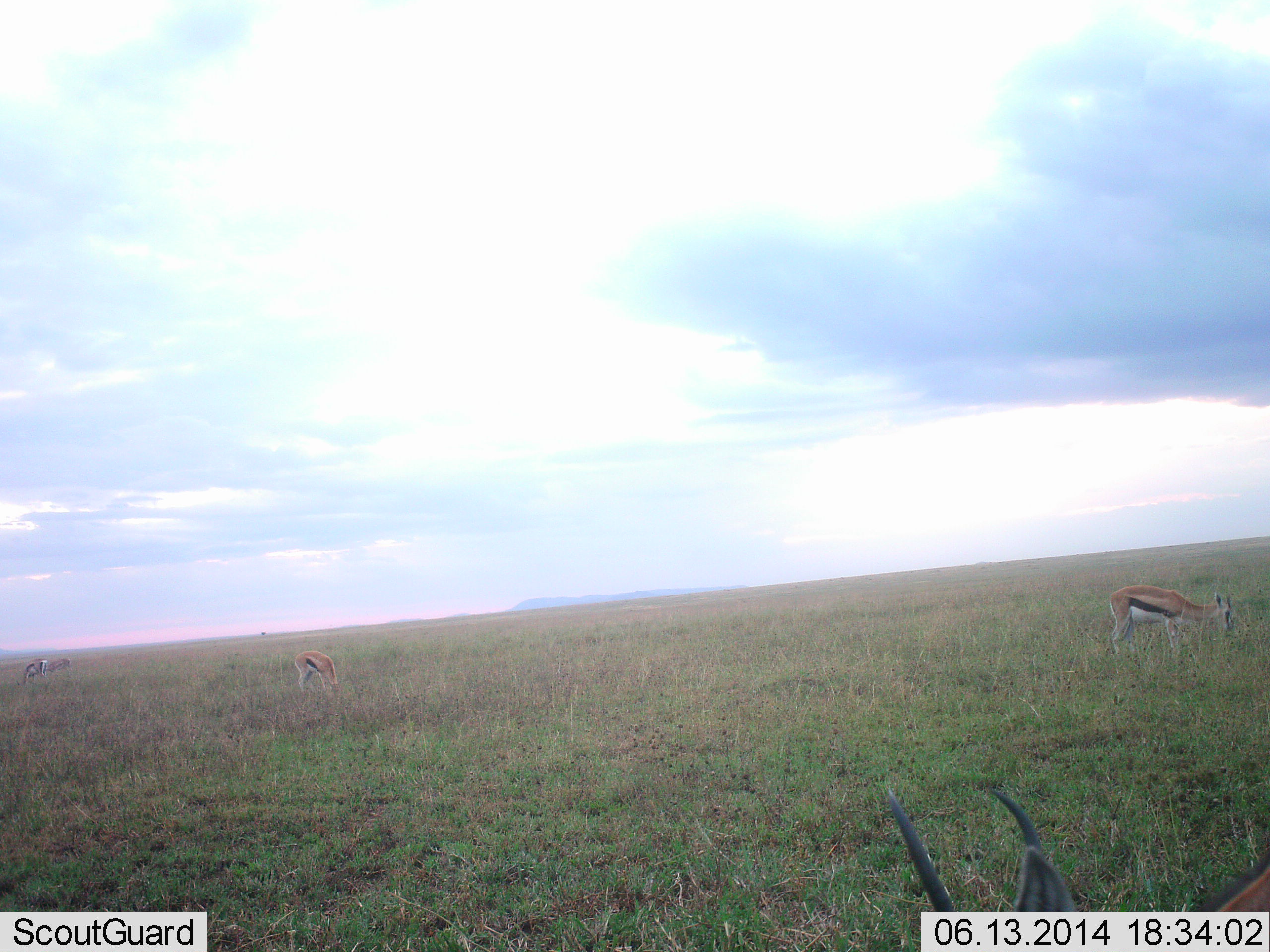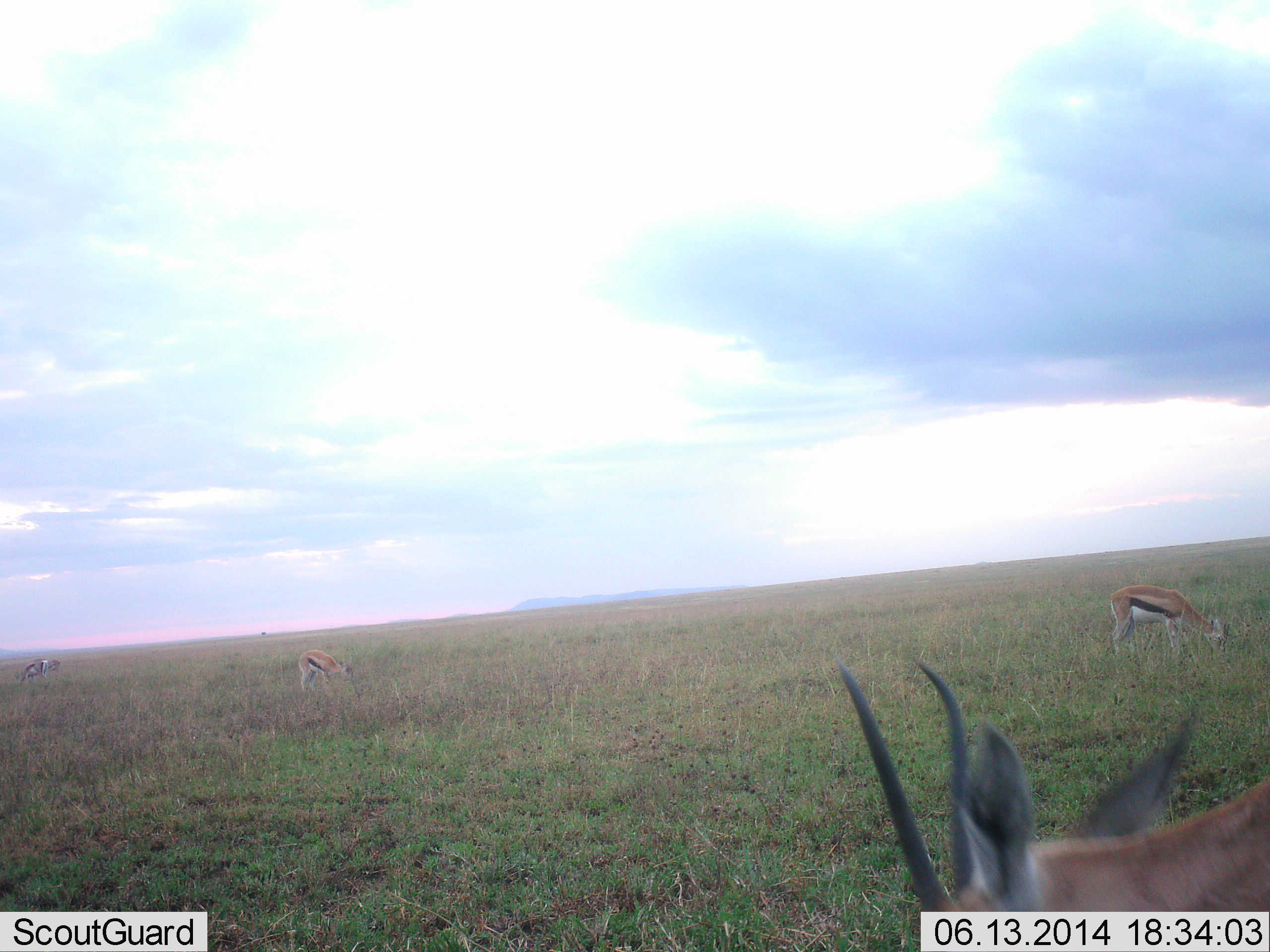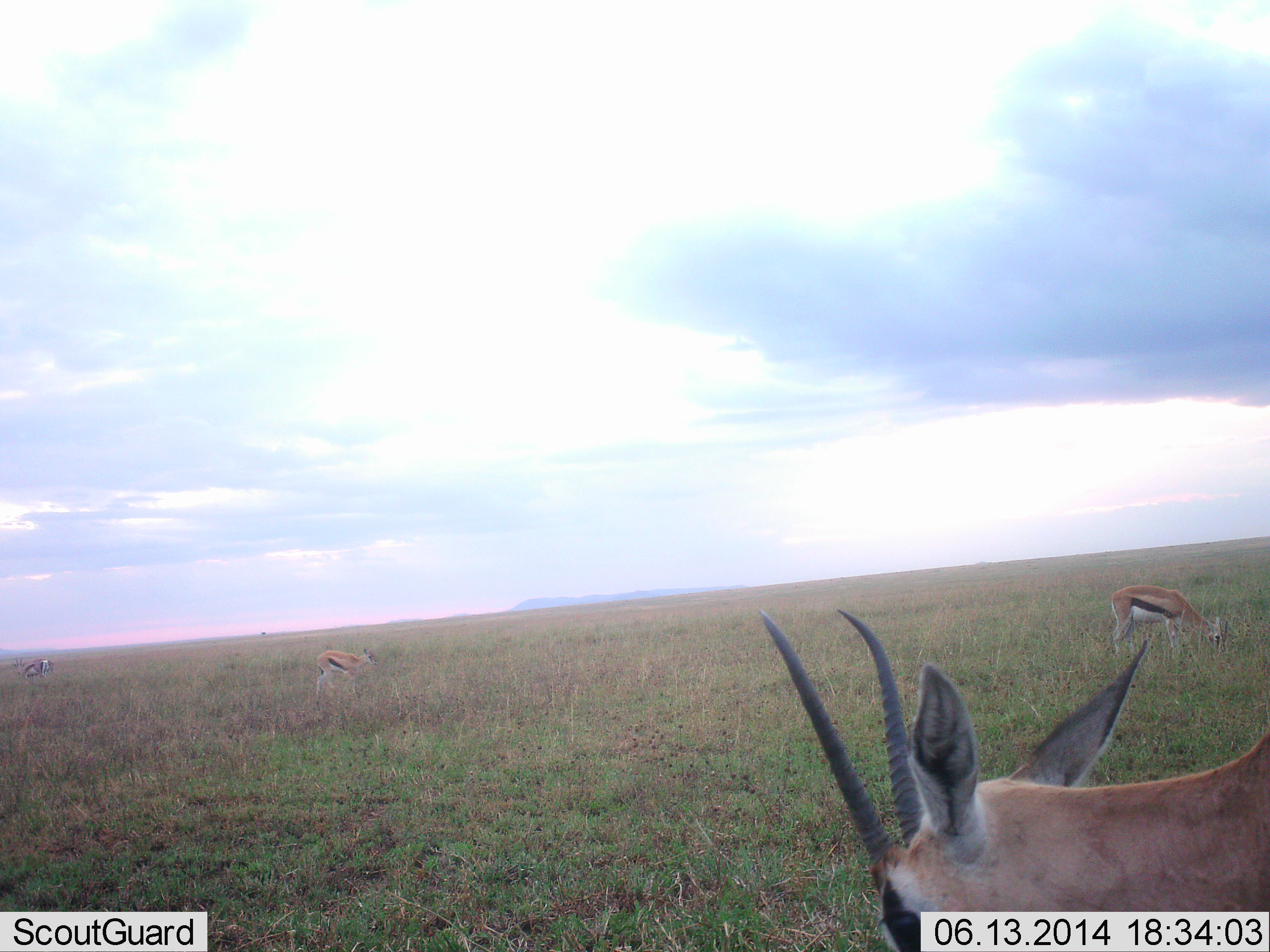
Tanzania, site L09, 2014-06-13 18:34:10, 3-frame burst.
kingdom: Animalia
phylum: Chordata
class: Mammalia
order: Artiodactyla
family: Bovidae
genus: Eudorcas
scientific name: Eudorcas thomsonii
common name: thomson's gazelle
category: gazellethomsons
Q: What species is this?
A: Gazellethomsons (thomson's gazelle) (Eudorcas thomsonii).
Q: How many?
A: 4.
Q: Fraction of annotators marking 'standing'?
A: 18%.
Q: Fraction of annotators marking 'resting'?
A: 0%.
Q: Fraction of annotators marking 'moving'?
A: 18%.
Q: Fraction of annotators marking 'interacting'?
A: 0%.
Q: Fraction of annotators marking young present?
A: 0%.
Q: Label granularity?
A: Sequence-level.